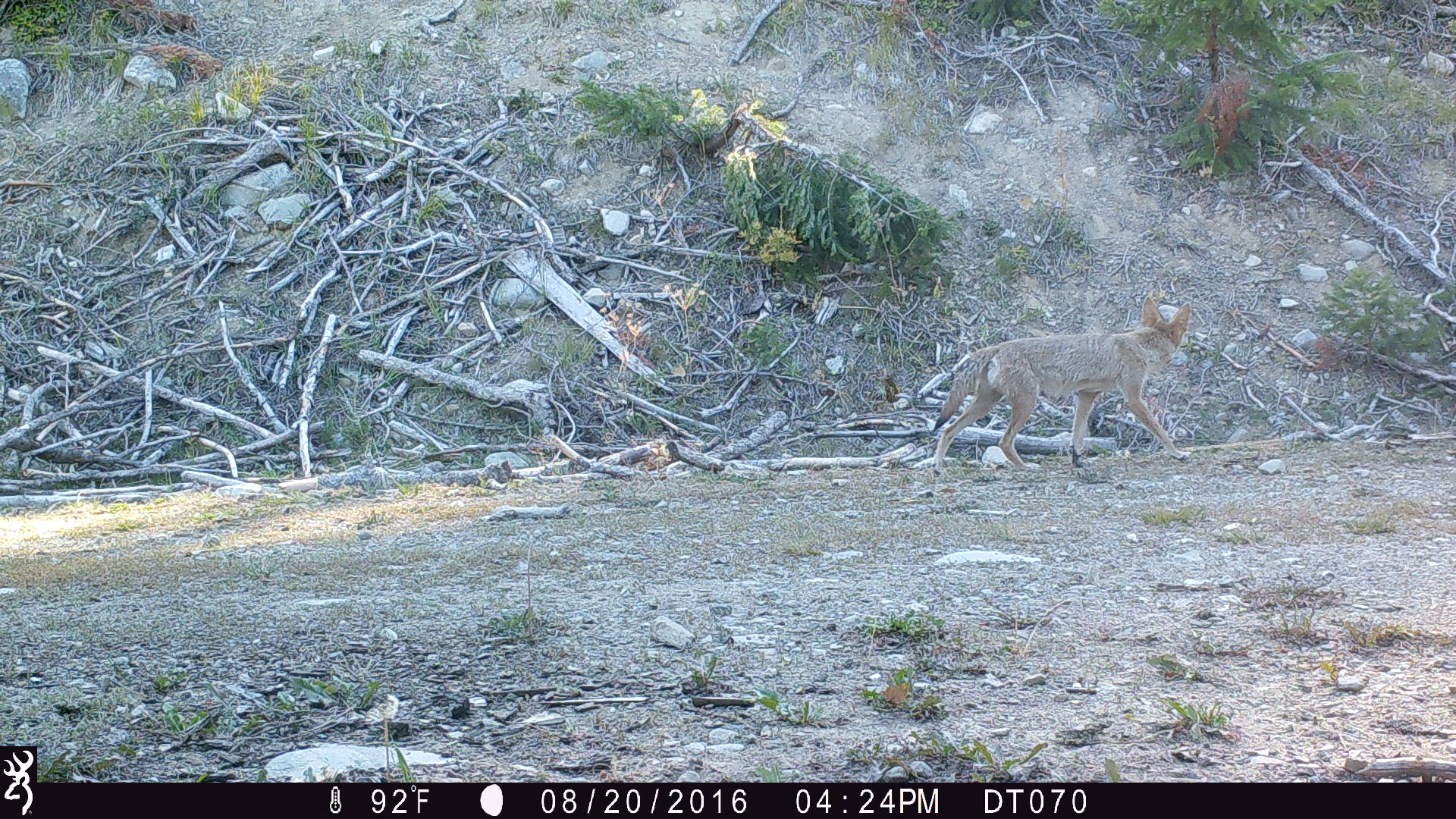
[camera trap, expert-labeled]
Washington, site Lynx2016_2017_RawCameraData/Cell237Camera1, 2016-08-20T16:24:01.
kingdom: Animalia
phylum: Chordata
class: Mammalia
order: Carnivora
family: Canidae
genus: Canis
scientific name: Canis latrans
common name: coyote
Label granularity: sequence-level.